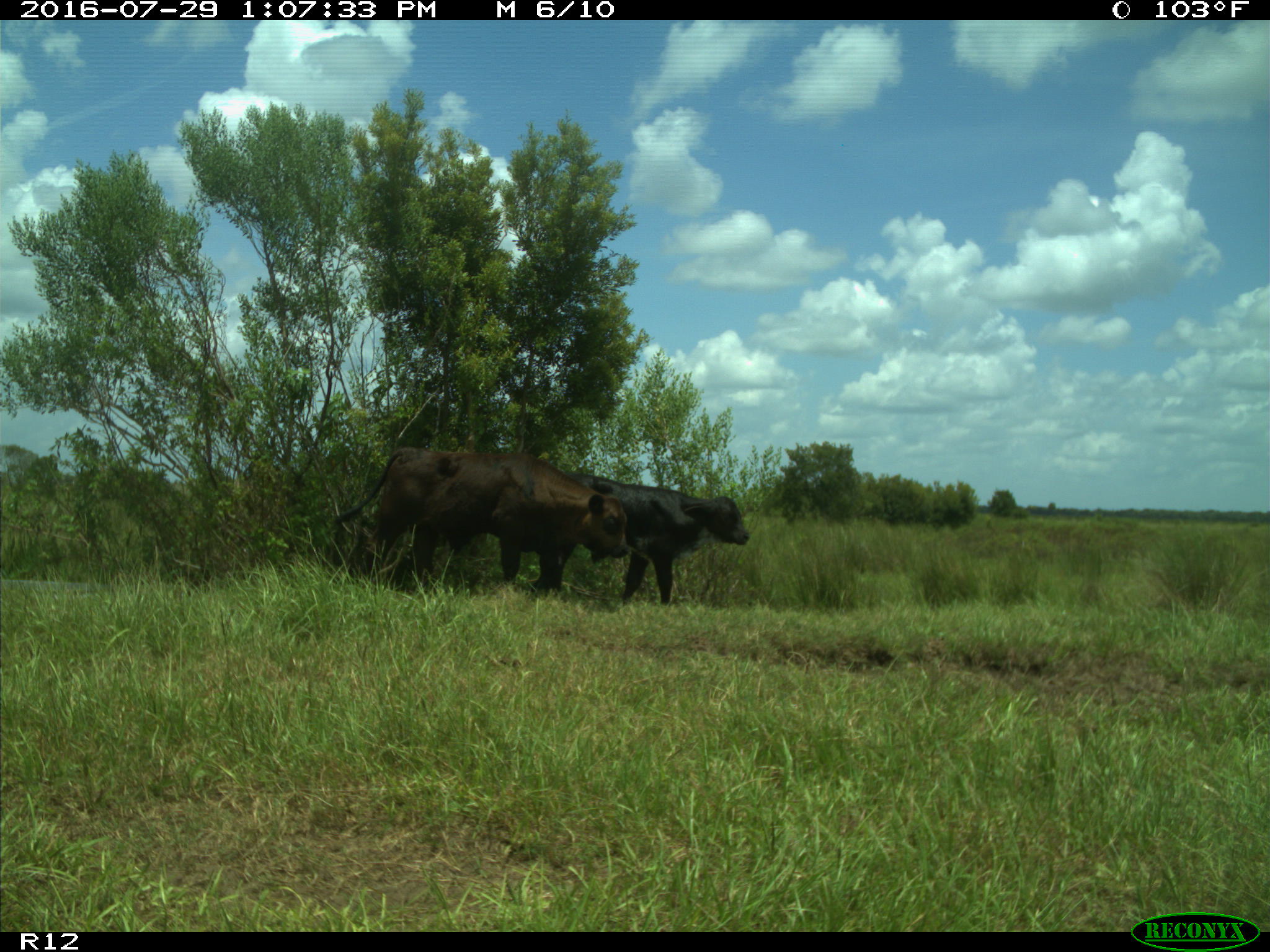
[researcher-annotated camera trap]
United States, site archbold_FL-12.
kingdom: Animalia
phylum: Chordata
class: Mammalia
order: Artiodactyla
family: Bovidae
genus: Bos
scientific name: Bos taurus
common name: domestic cow